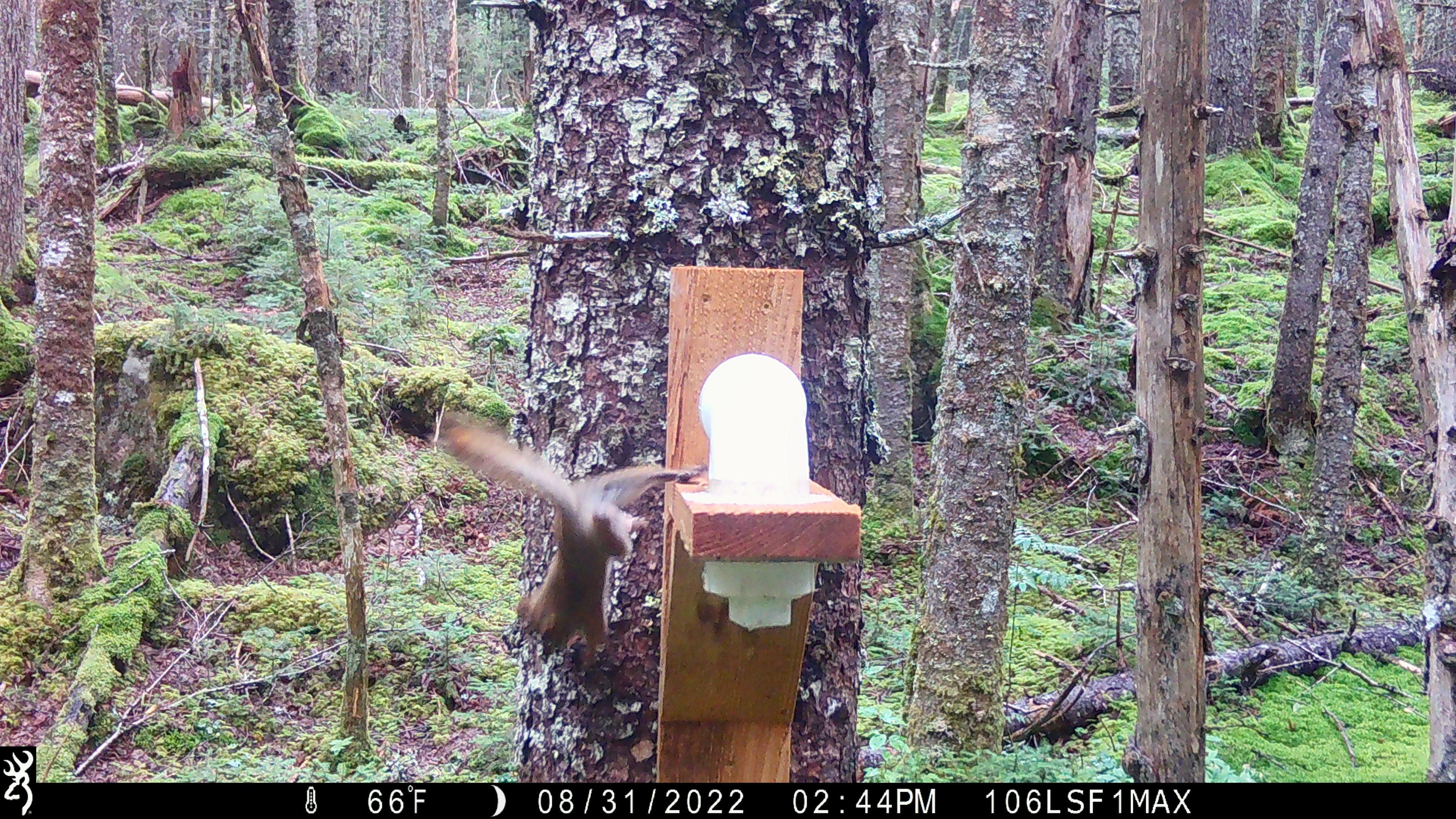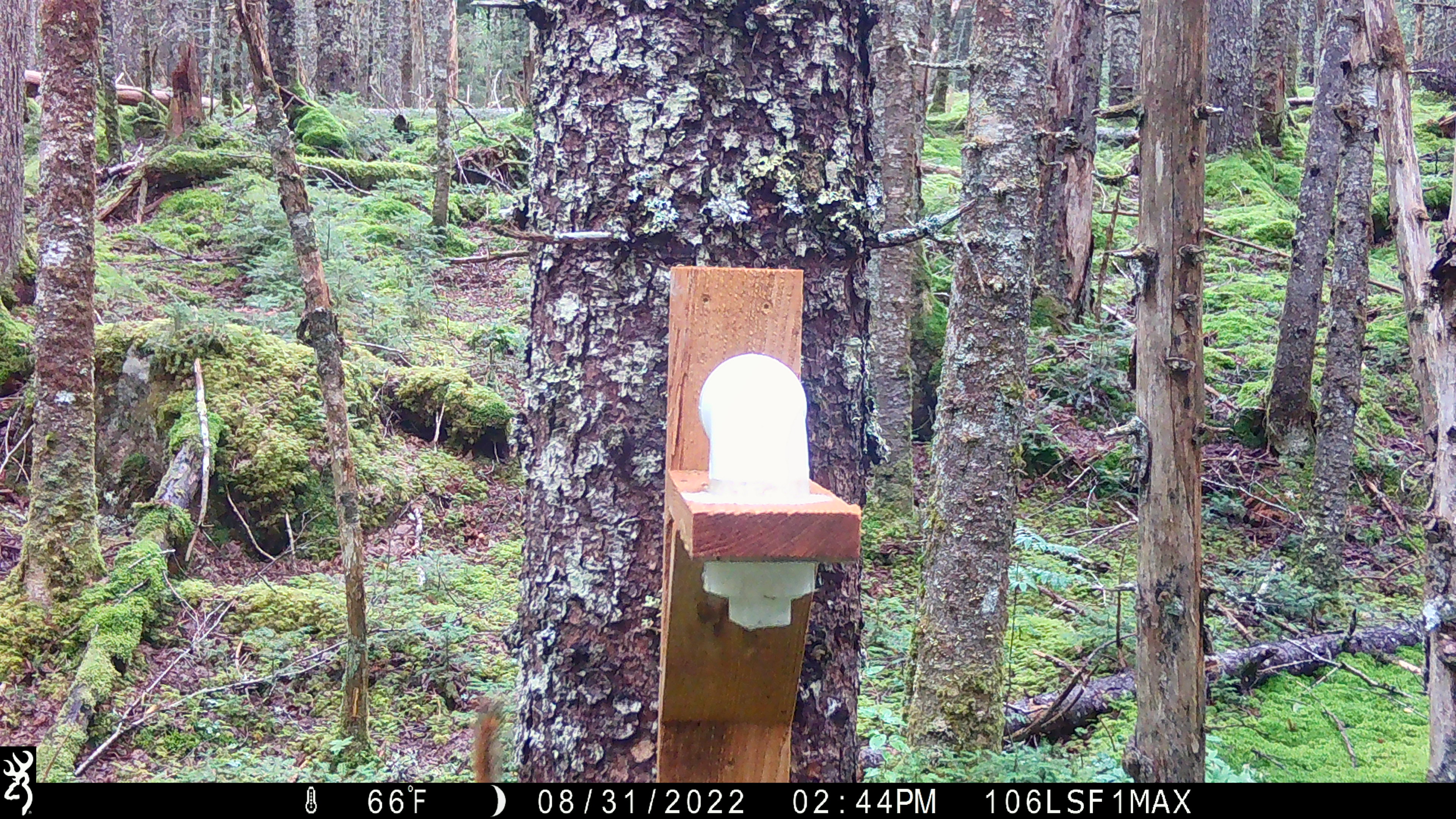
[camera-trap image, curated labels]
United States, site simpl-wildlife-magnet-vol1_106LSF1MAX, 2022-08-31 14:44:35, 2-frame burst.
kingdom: Animalia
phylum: Chordata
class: Mammalia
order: Rodentia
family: Sciuridae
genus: Tamiasciurus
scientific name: Tamiasciurus hudsonicus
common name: red squirrel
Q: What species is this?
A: Red squirrel (Tamiasciurus hudsonicus).